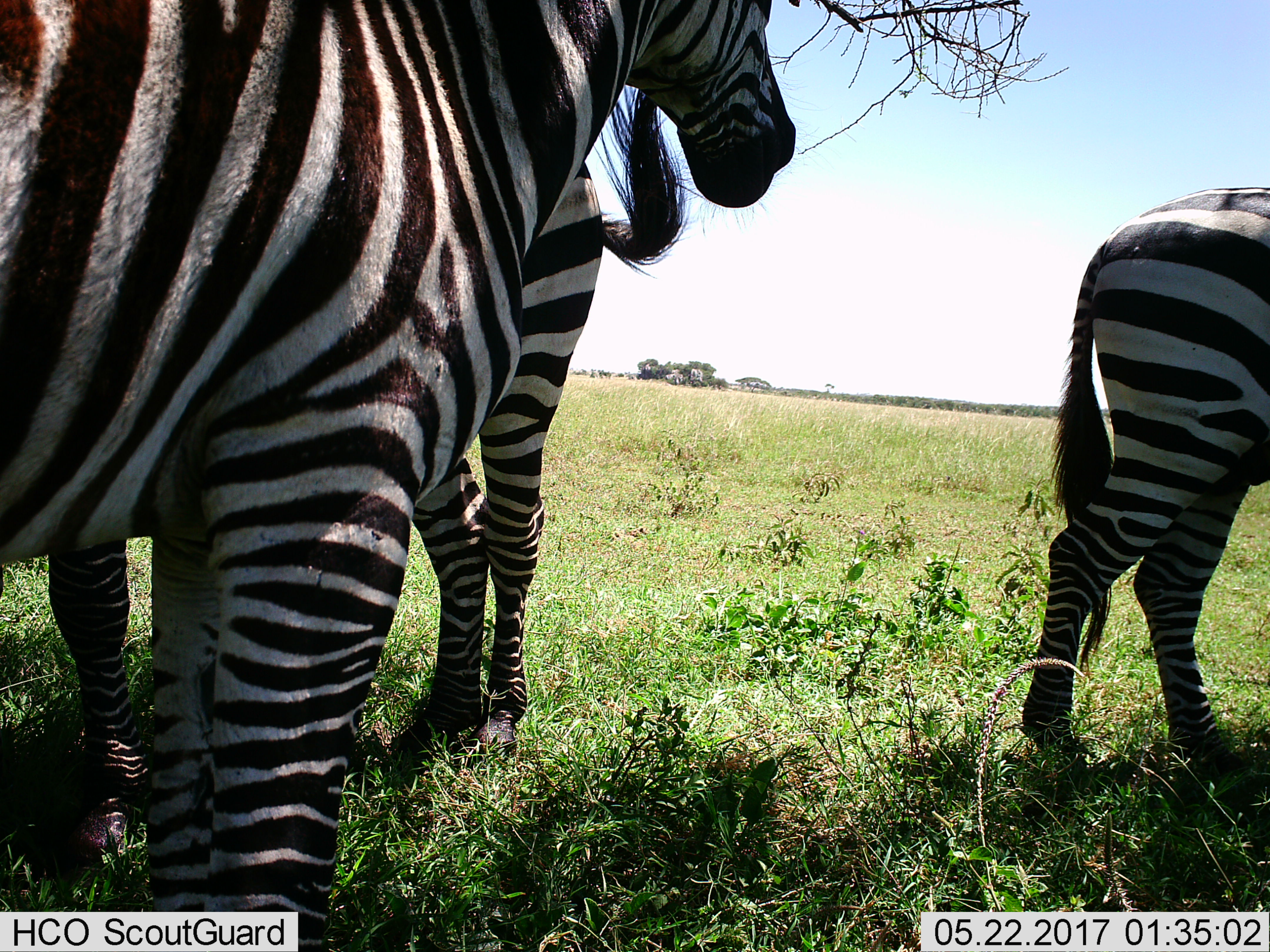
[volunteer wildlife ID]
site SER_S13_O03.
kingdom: Animalia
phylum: Chordata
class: Mammalia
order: Perissodactyla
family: Equidae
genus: Equus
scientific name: Equus quagga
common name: plains zebra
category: zebraplains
Zebraplains (plains zebra) (Equus quagga), count 3. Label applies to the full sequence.